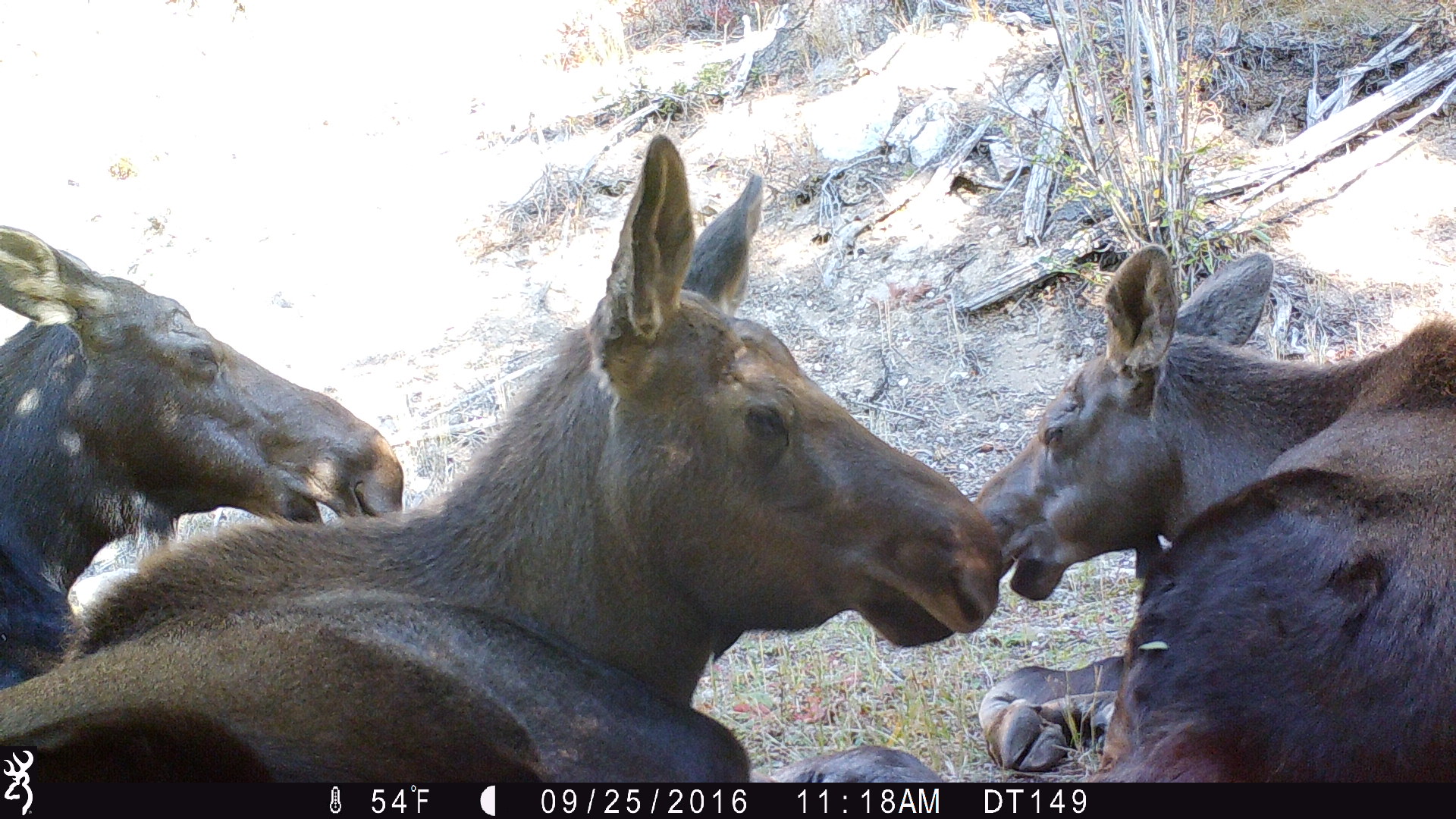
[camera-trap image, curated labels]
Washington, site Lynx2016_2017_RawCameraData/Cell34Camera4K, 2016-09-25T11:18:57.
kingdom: Animalia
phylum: Chordata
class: Mammalia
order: Artiodactyla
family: Cervidae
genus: Alces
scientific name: Alces alces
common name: moose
Alces alces (moose). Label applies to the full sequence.